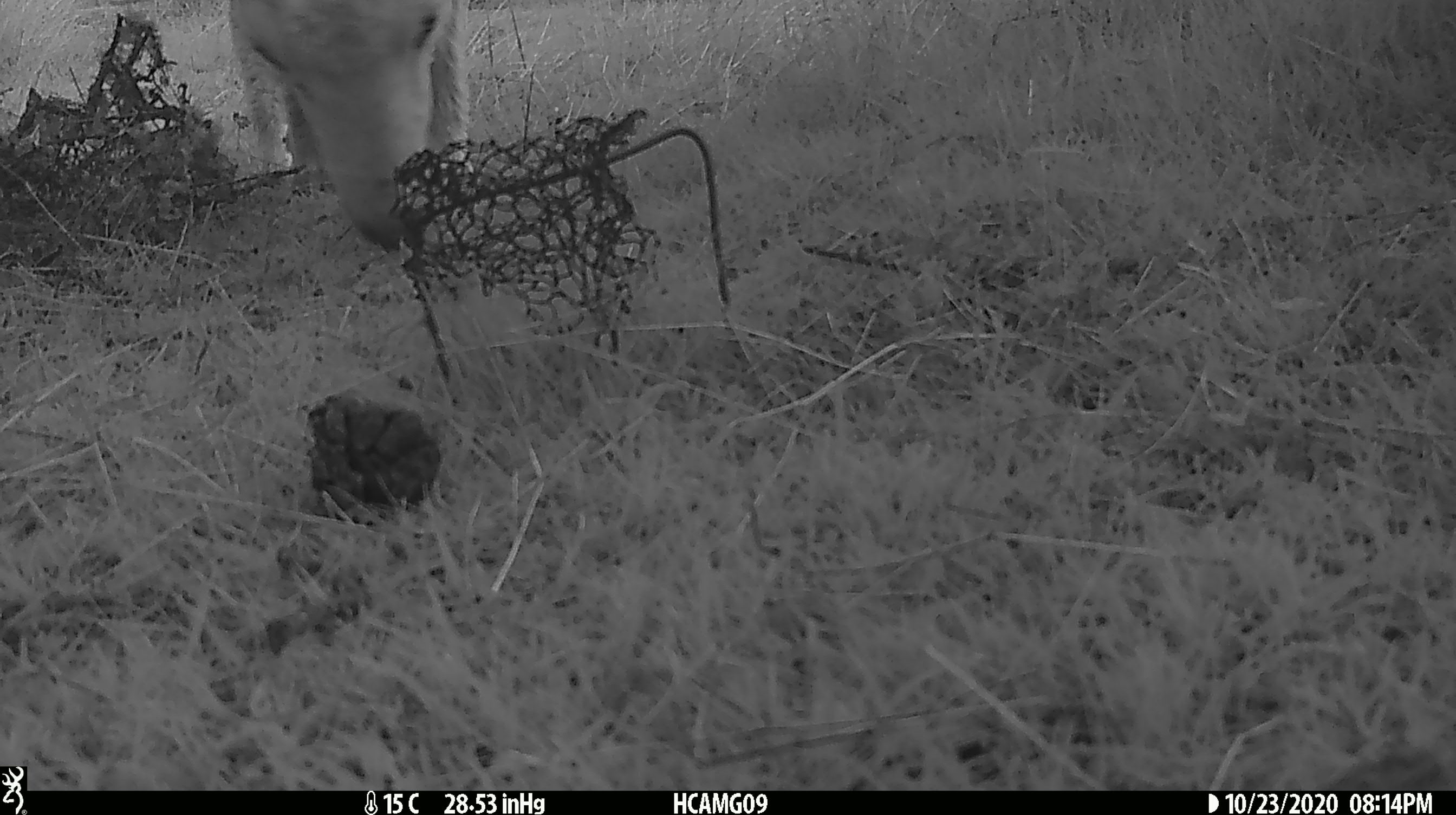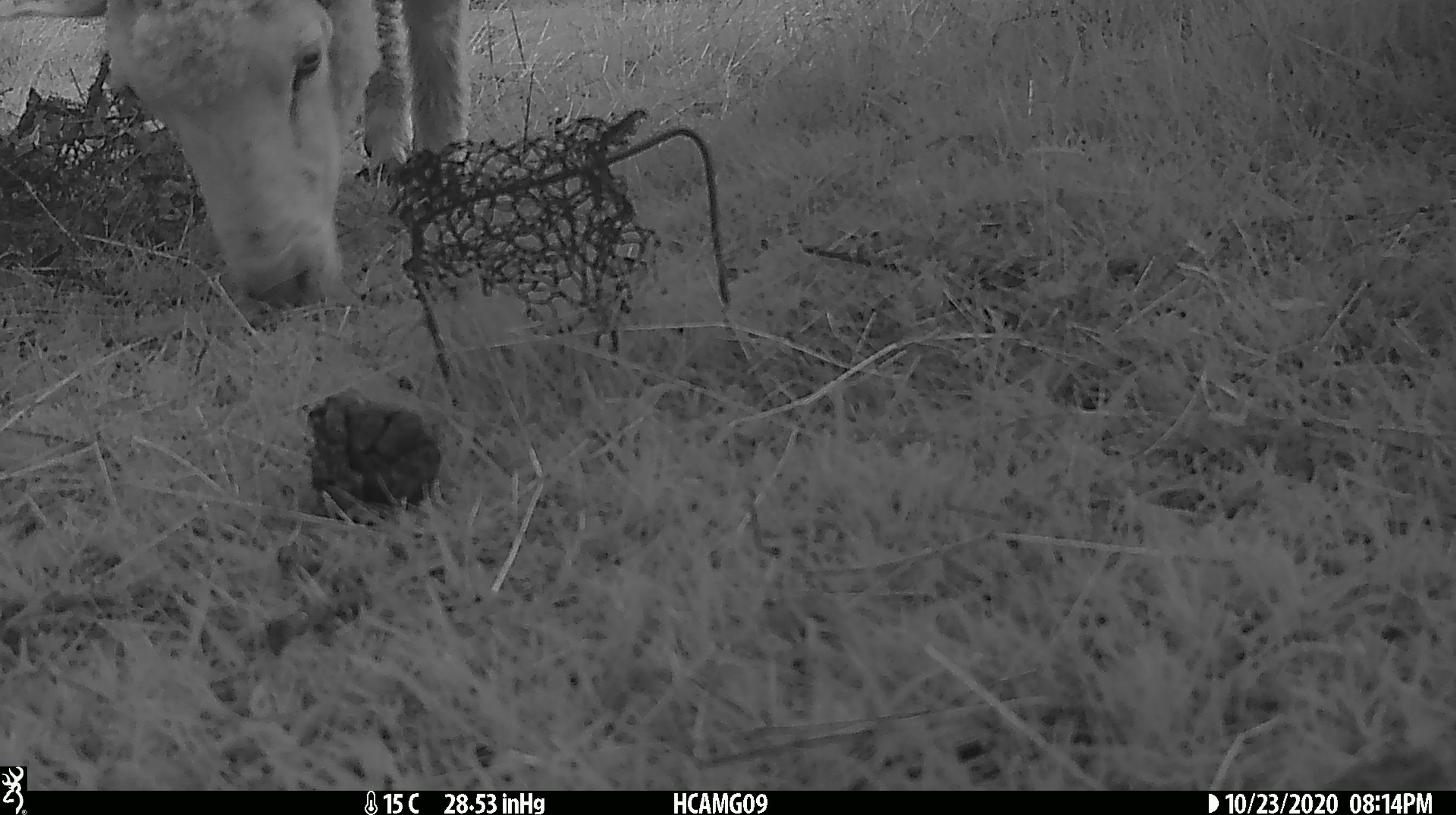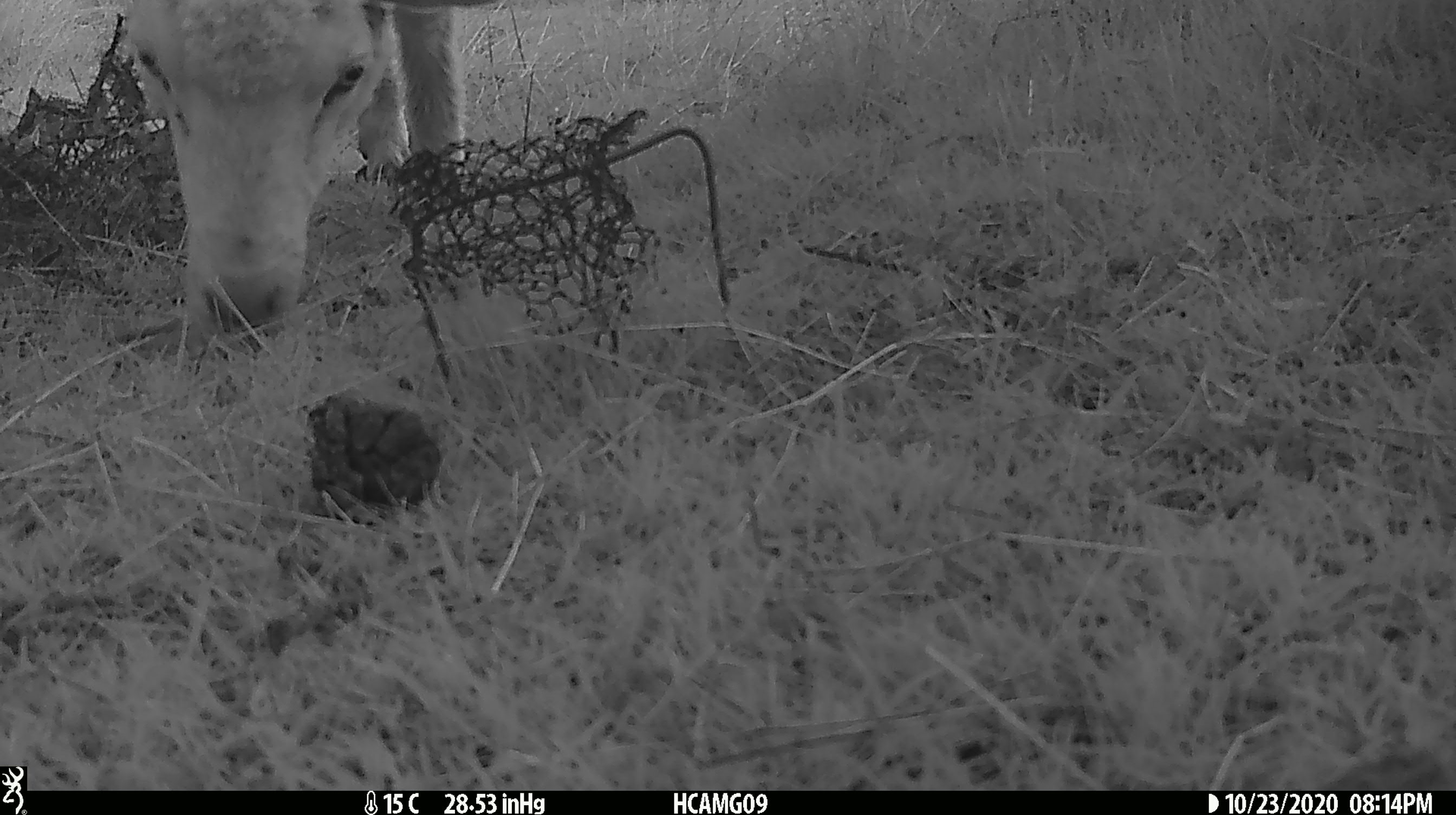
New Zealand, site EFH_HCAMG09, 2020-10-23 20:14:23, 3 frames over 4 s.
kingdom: Animalia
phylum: Chordata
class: Mammalia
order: Artiodactyla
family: Bovidae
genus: Ovis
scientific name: Ovis aries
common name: domestic sheep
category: sheep